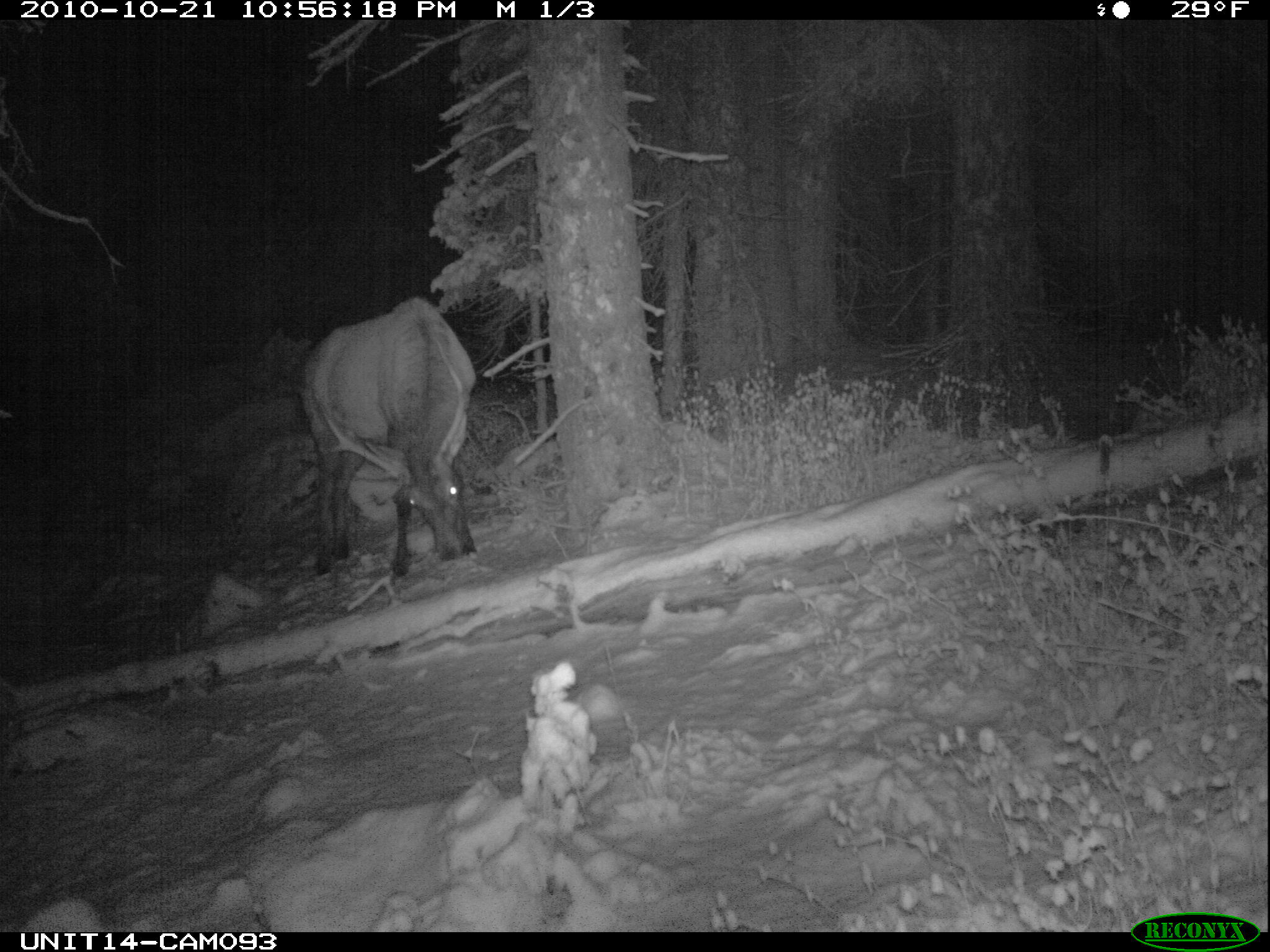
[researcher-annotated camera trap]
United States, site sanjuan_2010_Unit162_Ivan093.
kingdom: Animalia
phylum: Chordata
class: Mammalia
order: Artiodactyla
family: Cervidae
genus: Cervus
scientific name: Cervus elaphus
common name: red deer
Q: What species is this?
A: Cervus elaphus (red deer).